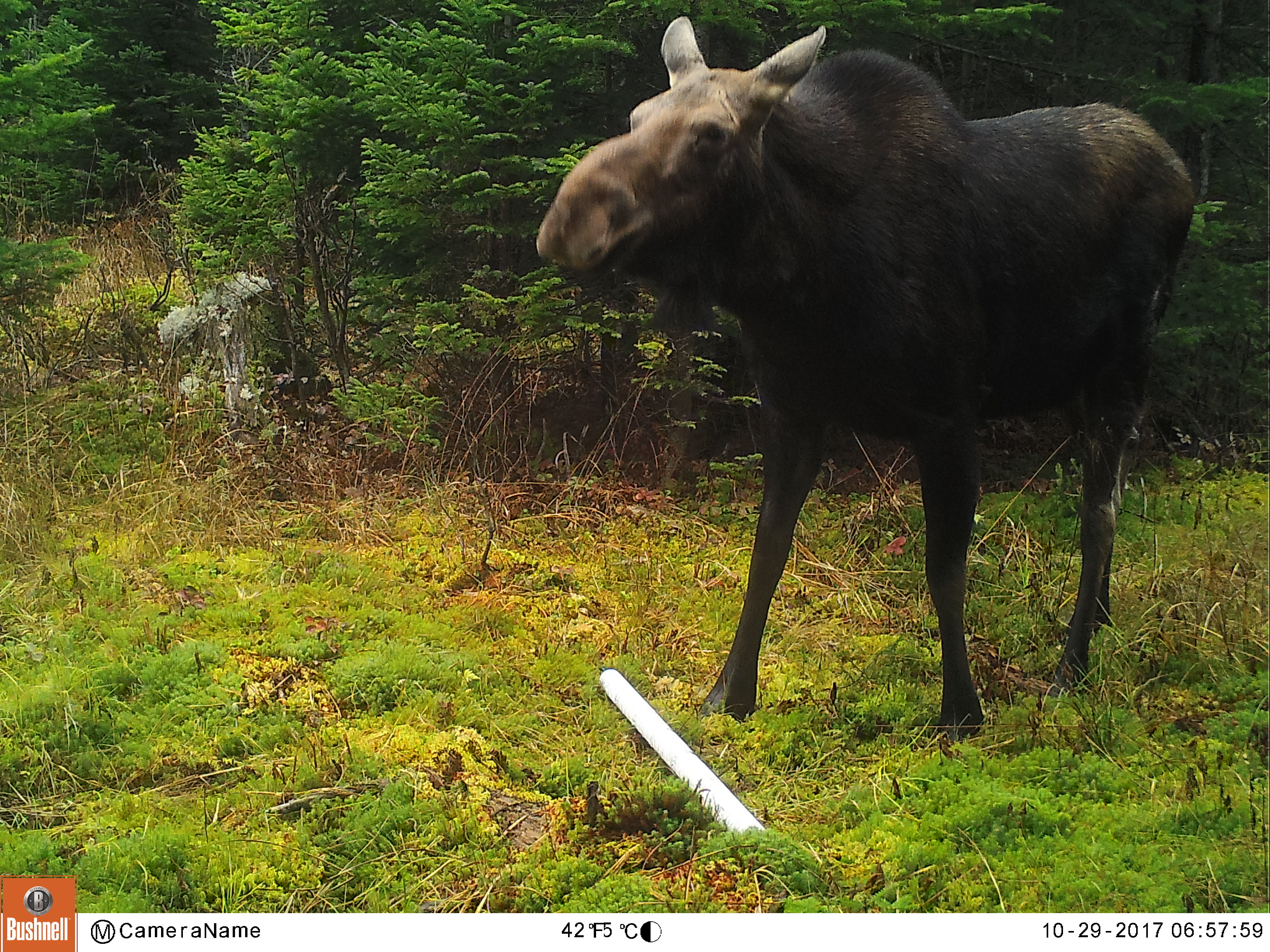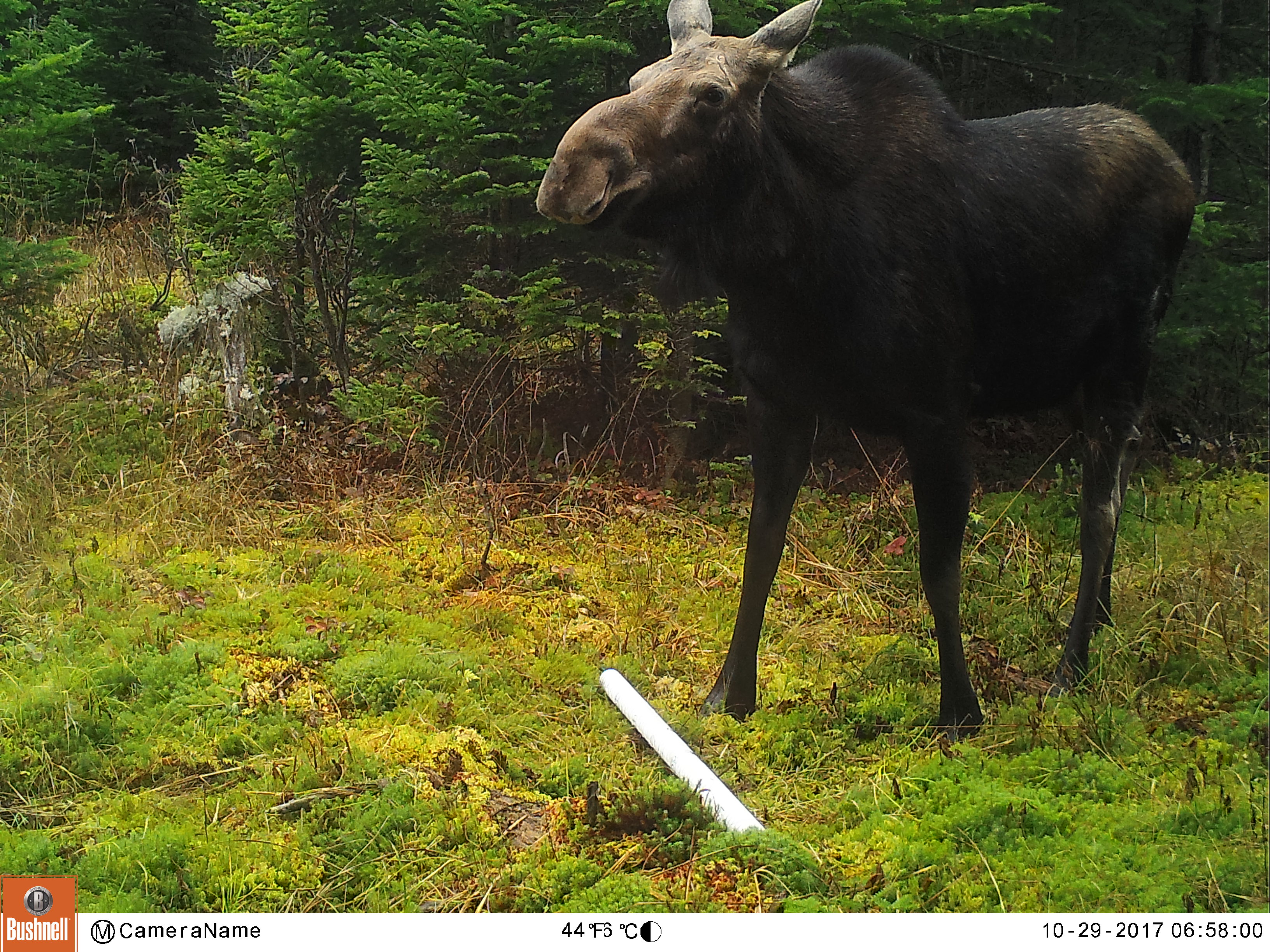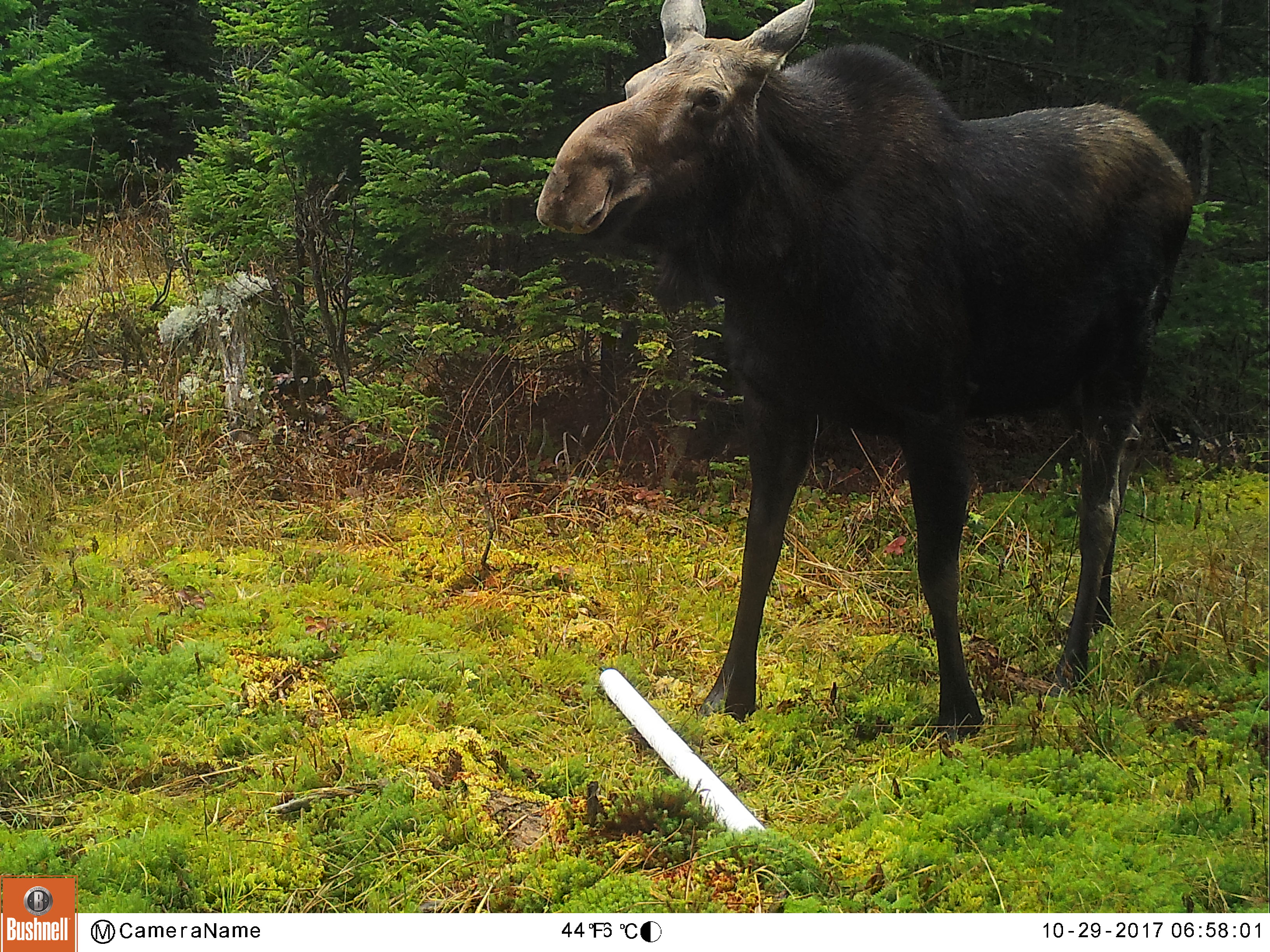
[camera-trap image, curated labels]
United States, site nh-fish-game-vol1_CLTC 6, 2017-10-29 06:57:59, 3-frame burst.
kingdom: Animalia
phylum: Chordata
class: Mammalia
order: Artiodactyla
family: Cervidae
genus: Alces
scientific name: Alces alces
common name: moose